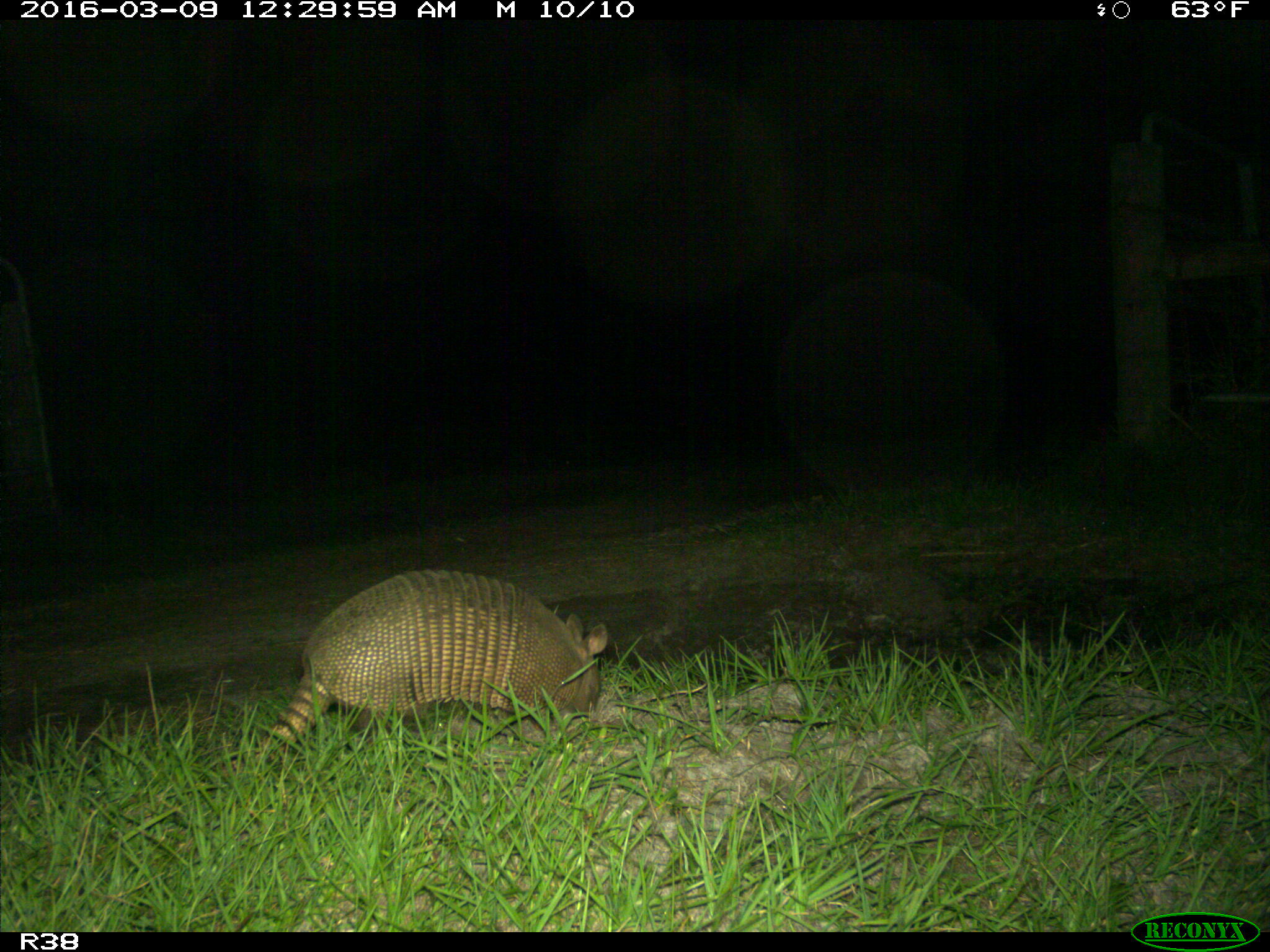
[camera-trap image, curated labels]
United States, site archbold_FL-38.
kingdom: Animalia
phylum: Chordata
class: Mammalia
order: Cingulata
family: Dasypodidae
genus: Dasypus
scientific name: Dasypus novemcinctus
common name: nine-banded armadillo